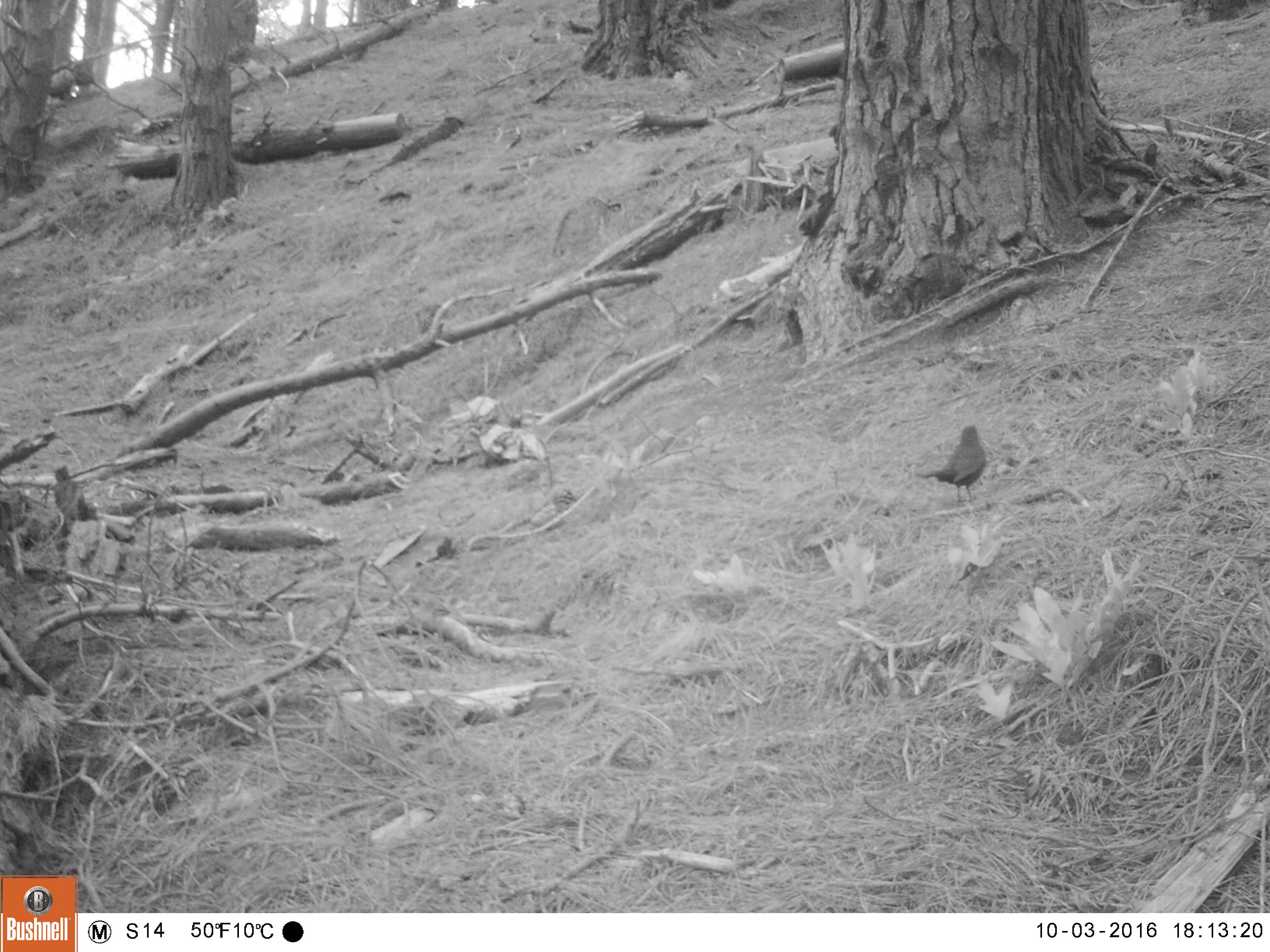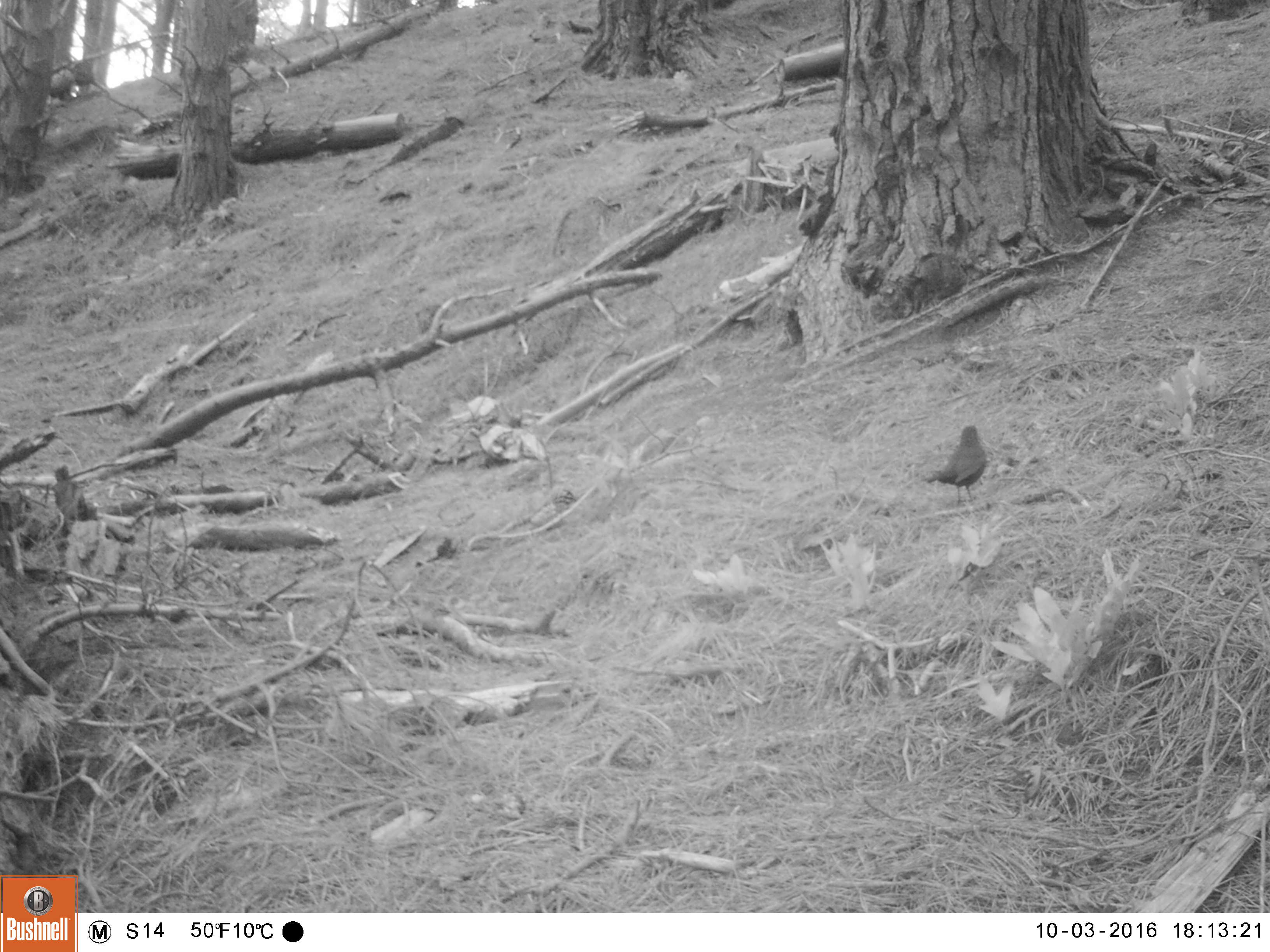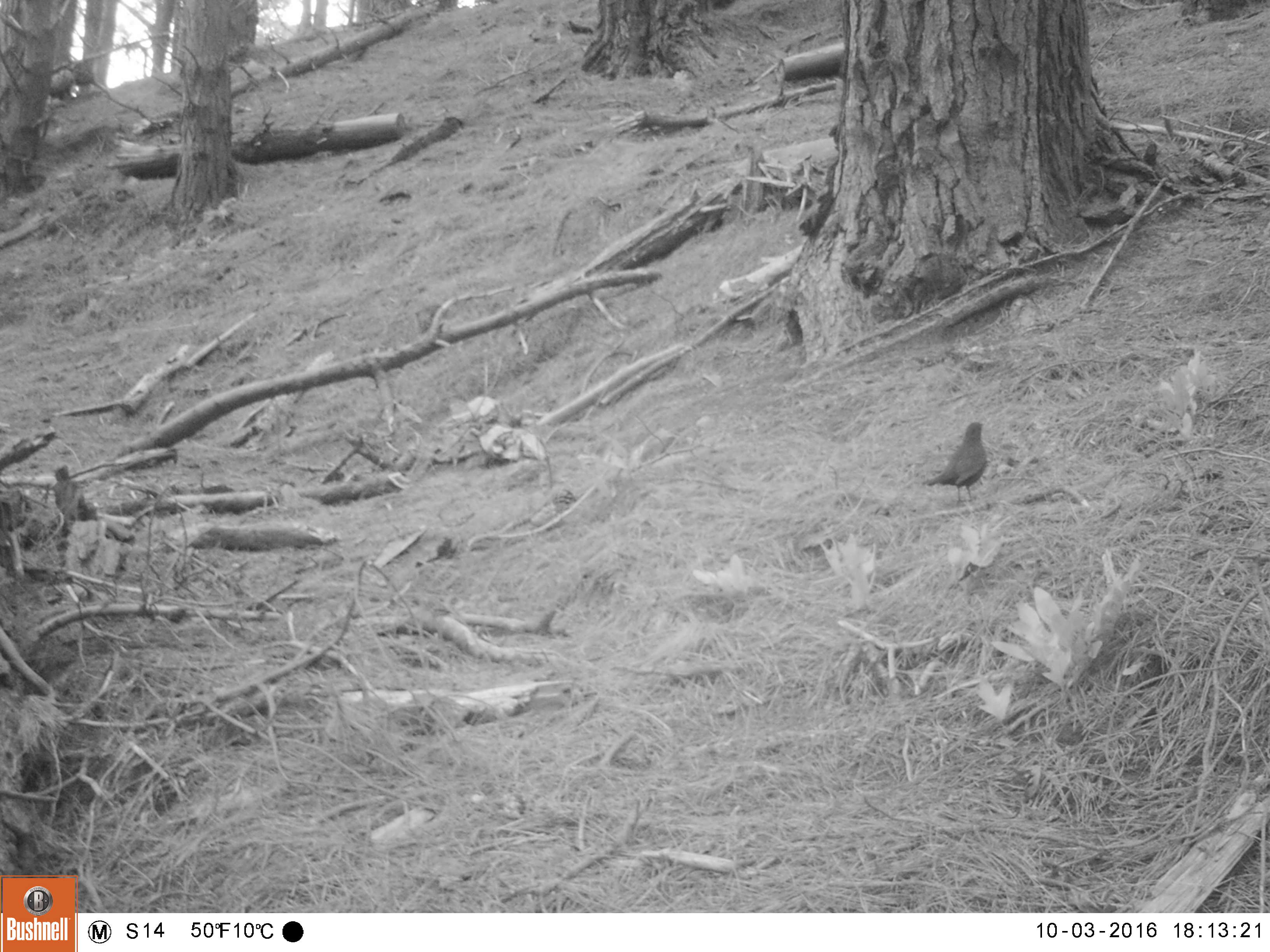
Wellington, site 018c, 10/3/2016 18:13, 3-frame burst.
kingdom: Animalia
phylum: Chordata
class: Aves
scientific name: Aves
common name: bird